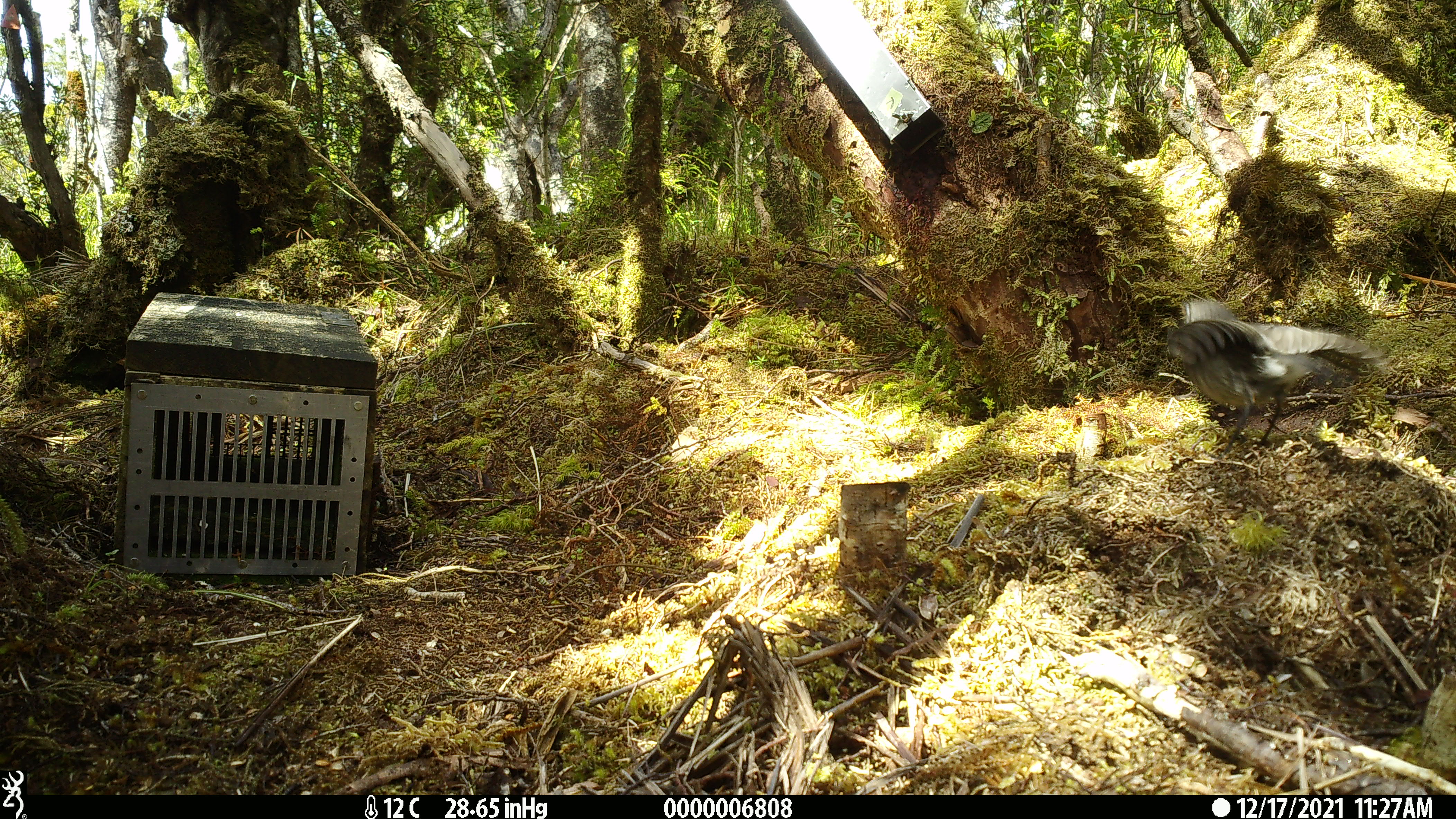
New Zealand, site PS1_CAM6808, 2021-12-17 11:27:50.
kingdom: Animalia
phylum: Chordata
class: Aves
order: Passeriformes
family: Petroicidae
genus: Petroica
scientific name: Petroica australis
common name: new zealand robin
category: robin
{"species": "robin (new zealand robin) (Petroica australis)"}